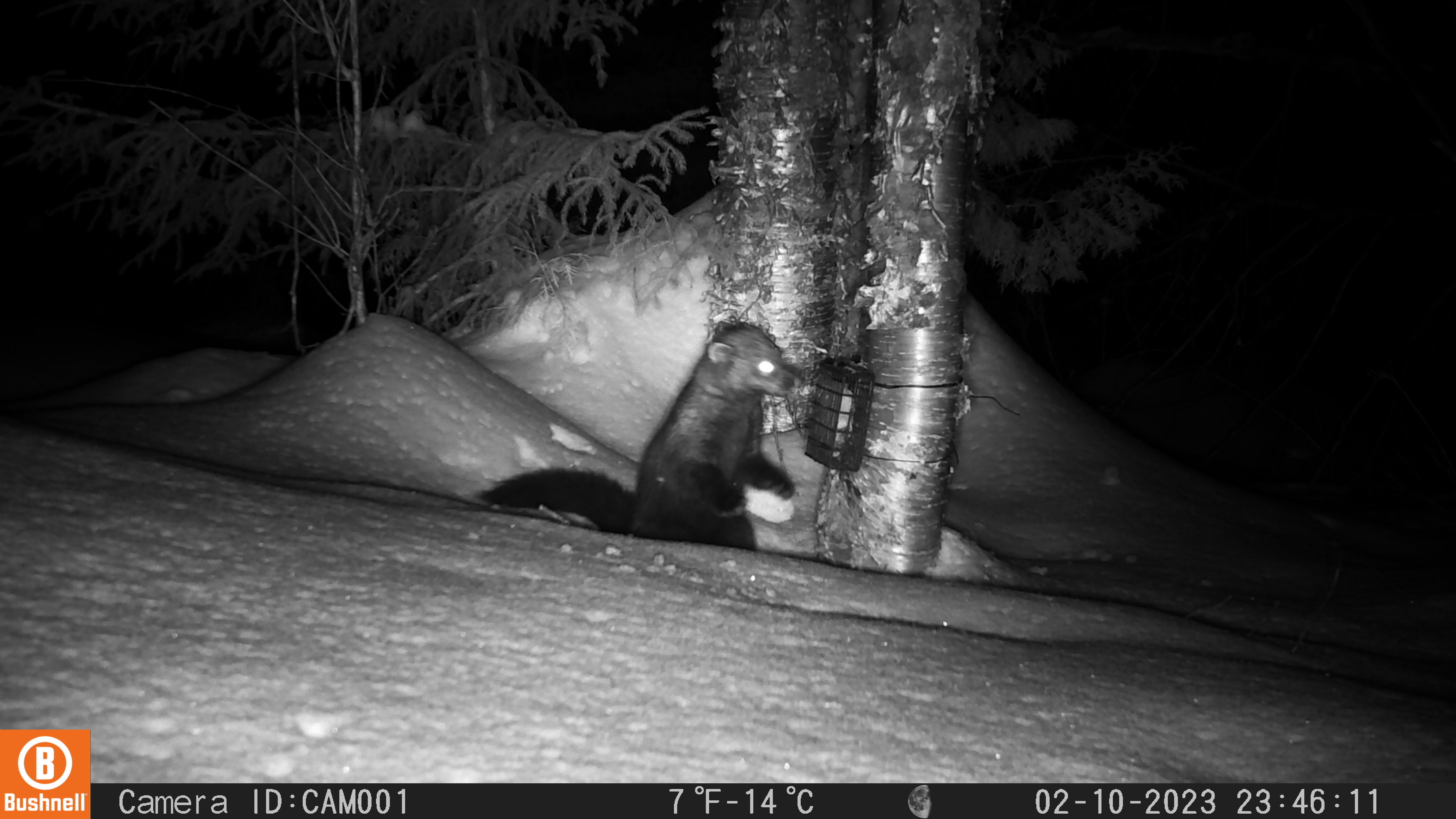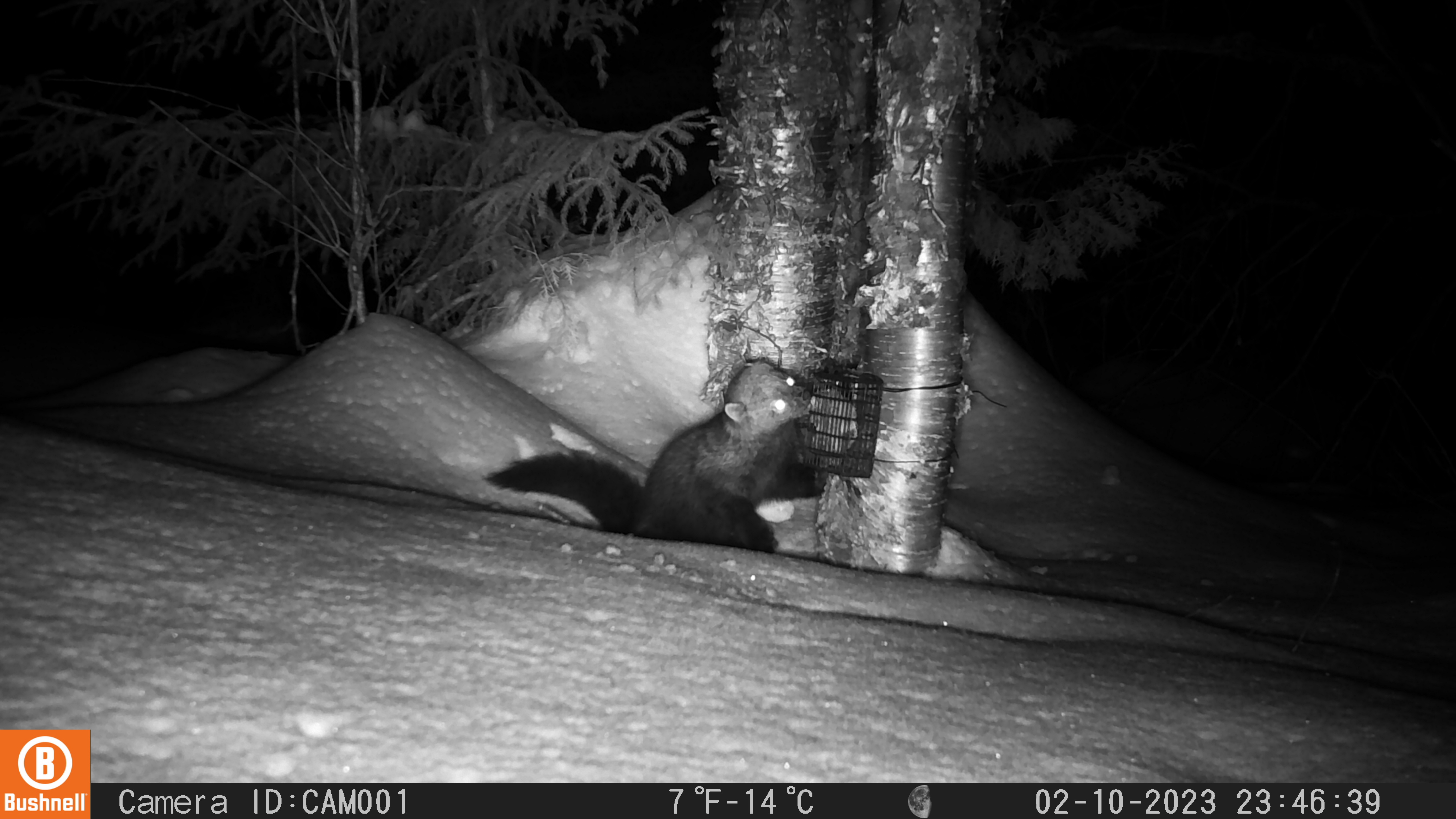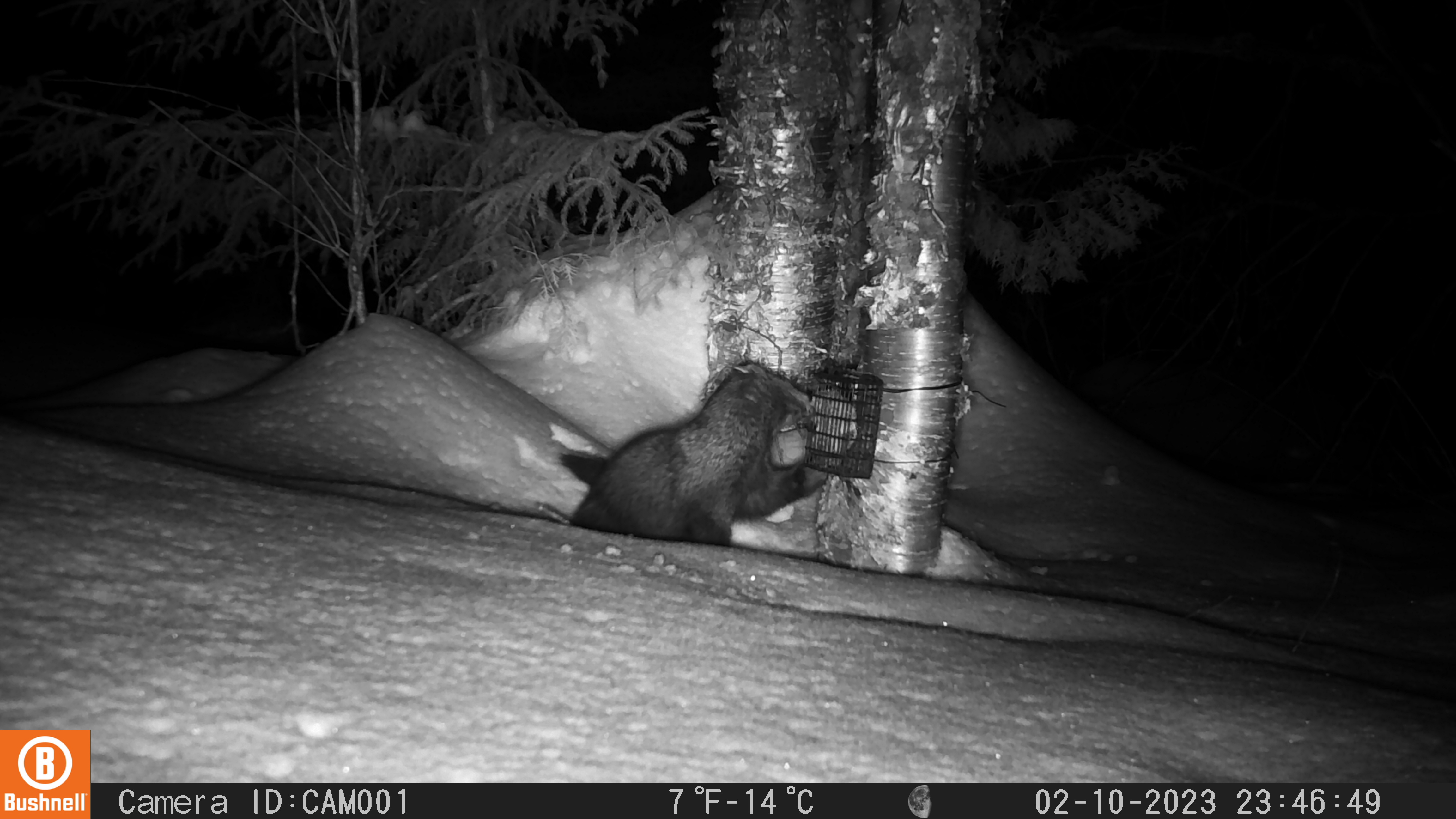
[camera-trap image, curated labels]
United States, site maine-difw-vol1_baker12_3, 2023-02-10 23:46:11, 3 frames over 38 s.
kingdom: Animalia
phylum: Chordata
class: Mammalia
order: Carnivora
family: Mustelidae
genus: Pekania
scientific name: Pekania pennanti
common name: fisher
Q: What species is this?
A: Fisher (Pekania pennanti).